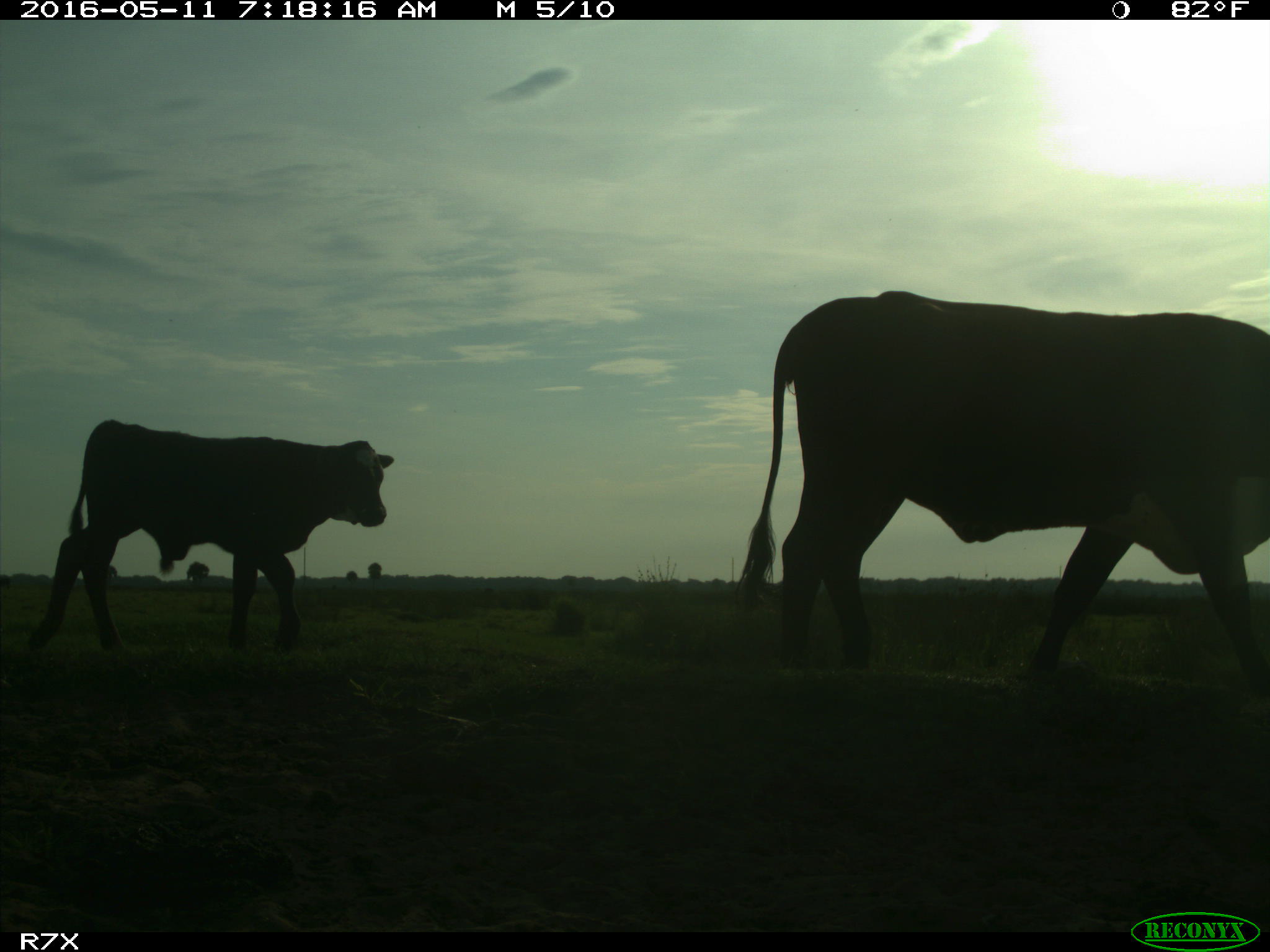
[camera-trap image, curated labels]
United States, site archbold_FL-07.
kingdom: Animalia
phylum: Chordata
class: Mammalia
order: Artiodactyla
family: Bovidae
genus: Bos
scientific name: Bos taurus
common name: domestic cow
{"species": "Bos taurus (domestic cow)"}